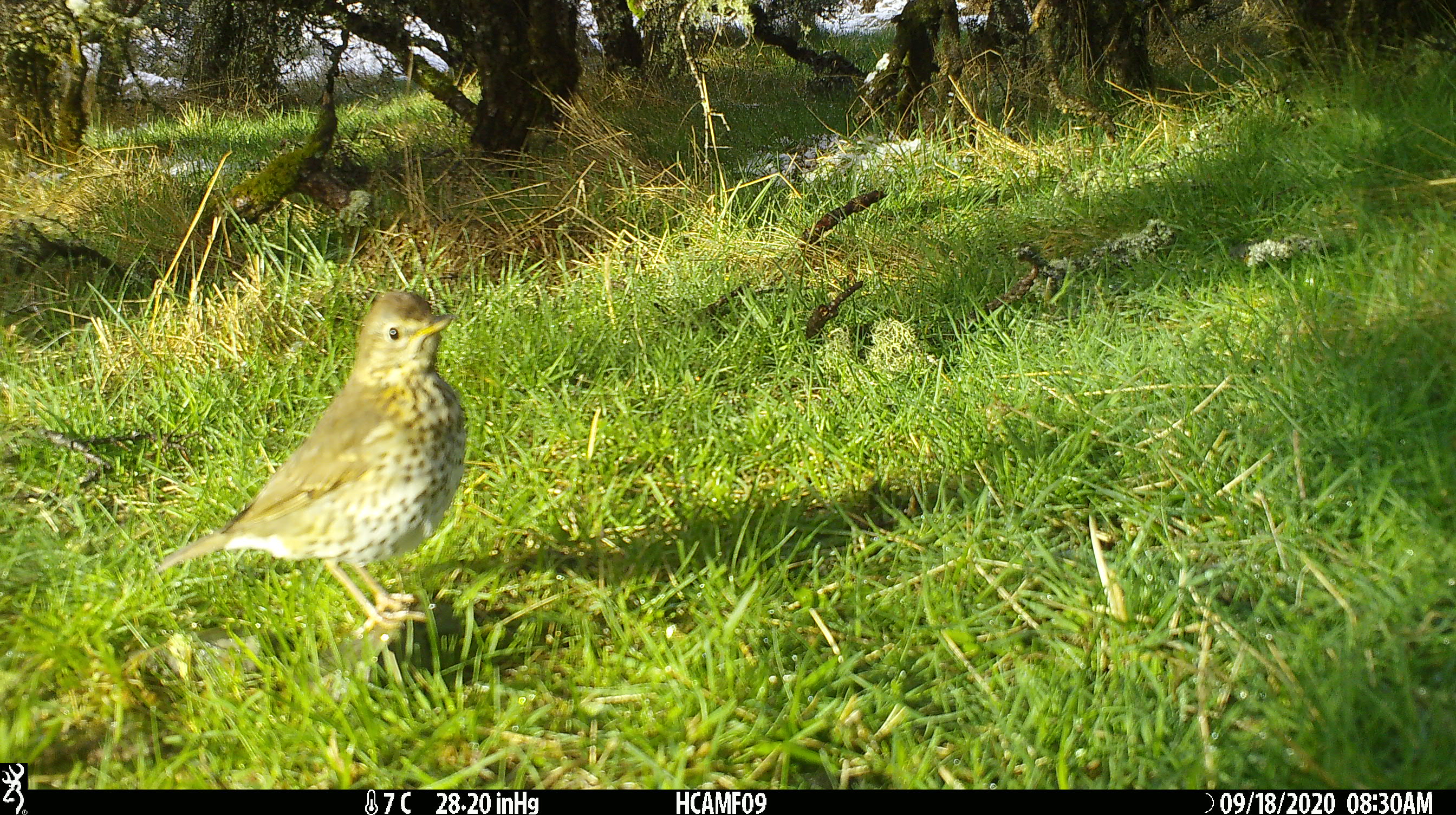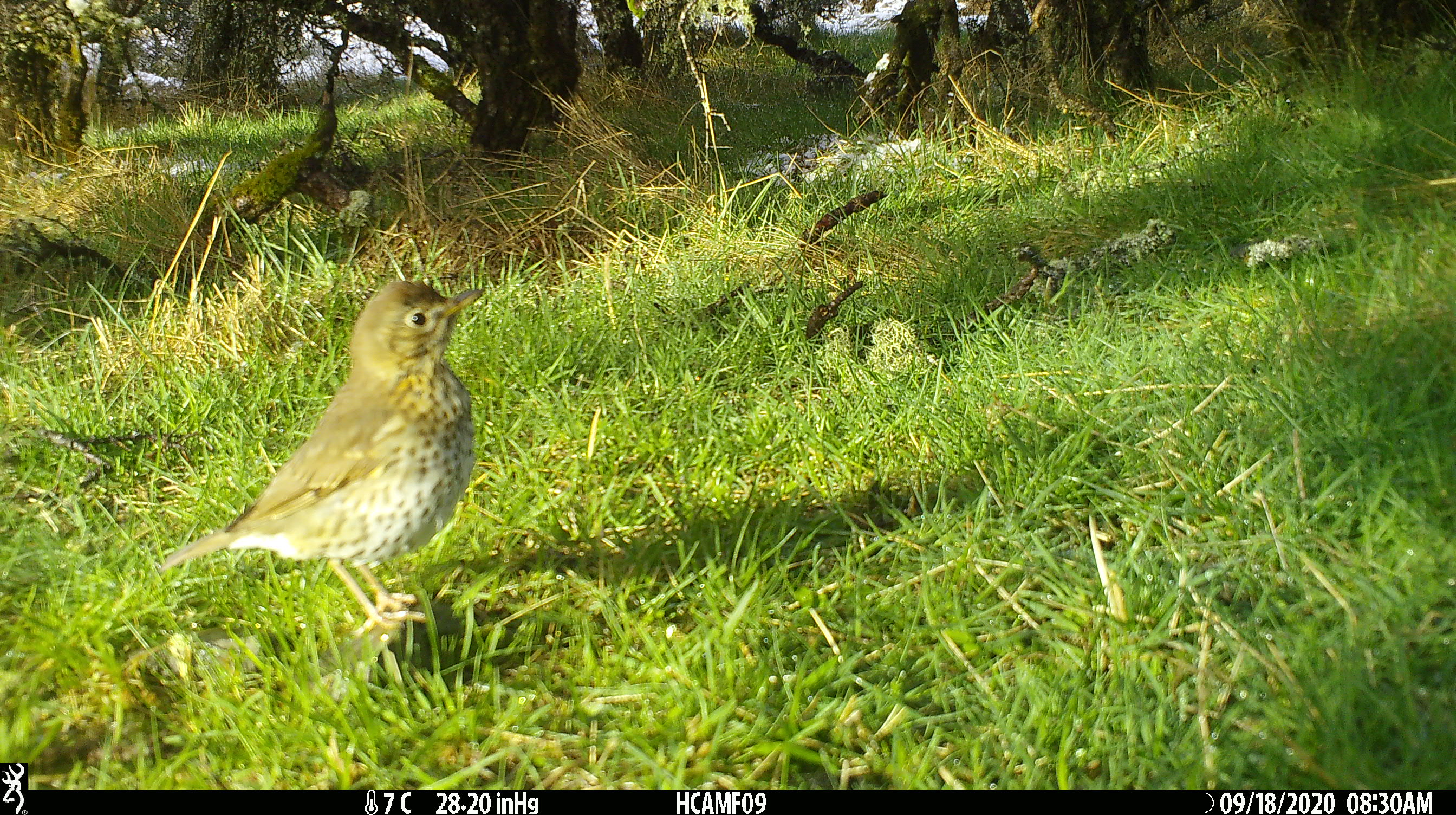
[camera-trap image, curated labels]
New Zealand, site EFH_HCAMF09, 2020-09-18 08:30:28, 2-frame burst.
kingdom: Animalia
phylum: Chordata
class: Aves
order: Passeriformes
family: Turdidae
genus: Turdus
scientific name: Turdus philomelos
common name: song thrush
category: thrush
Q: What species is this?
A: Thrush (song thrush) (Turdus philomelos).